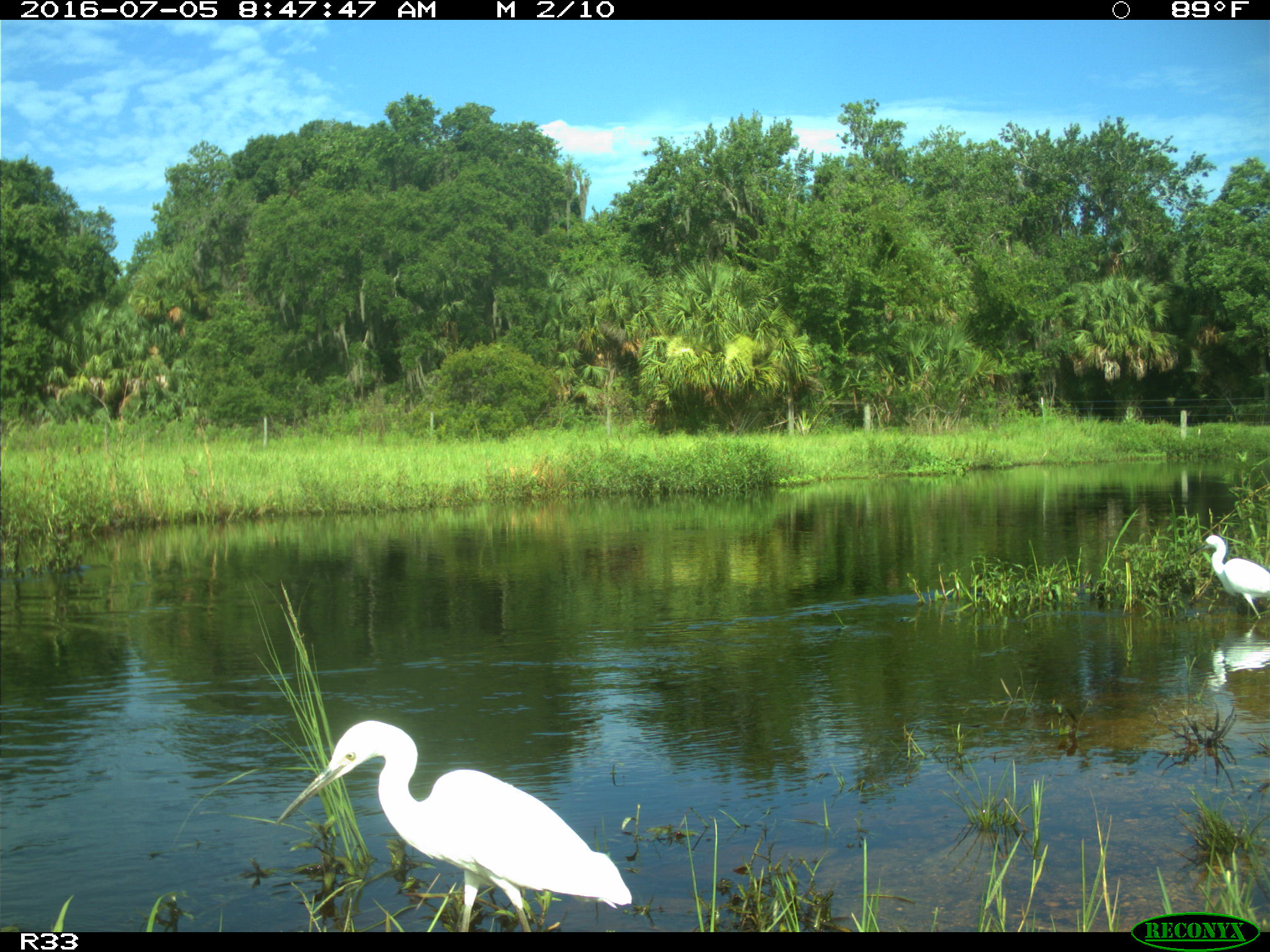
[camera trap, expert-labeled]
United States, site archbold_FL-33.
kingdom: Animalia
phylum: Chordata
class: Aves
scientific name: Aves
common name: birds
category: unidentified bird